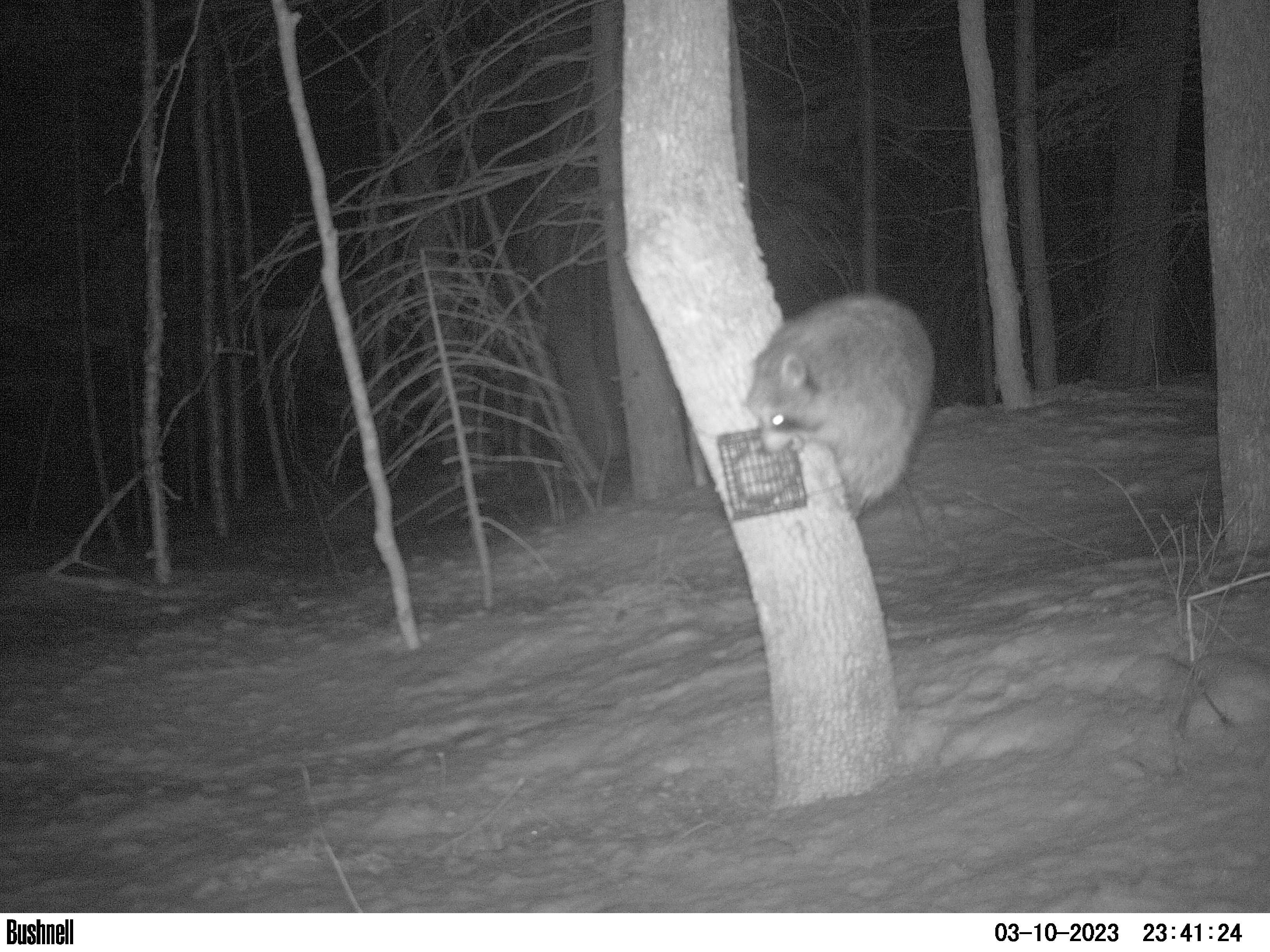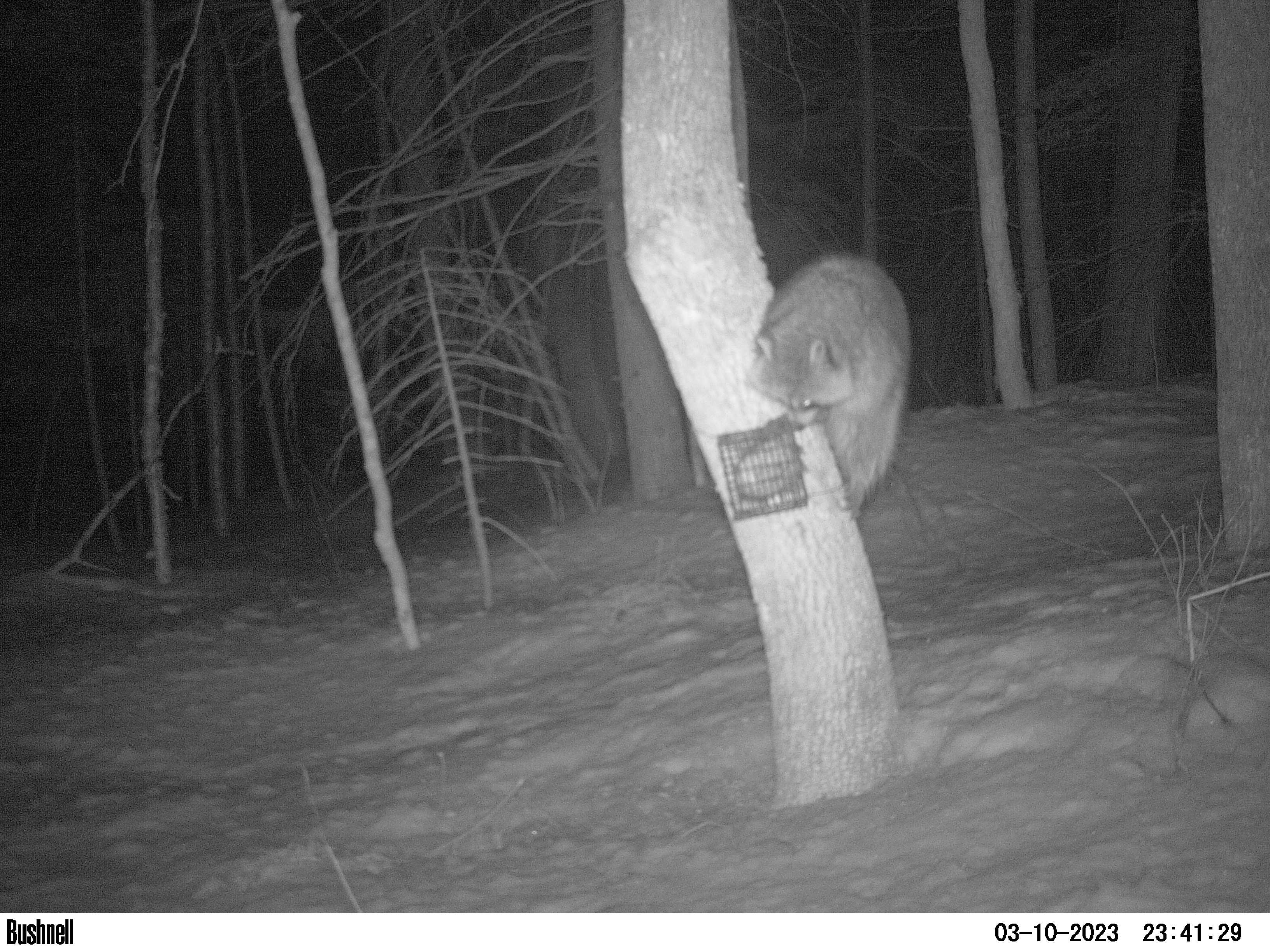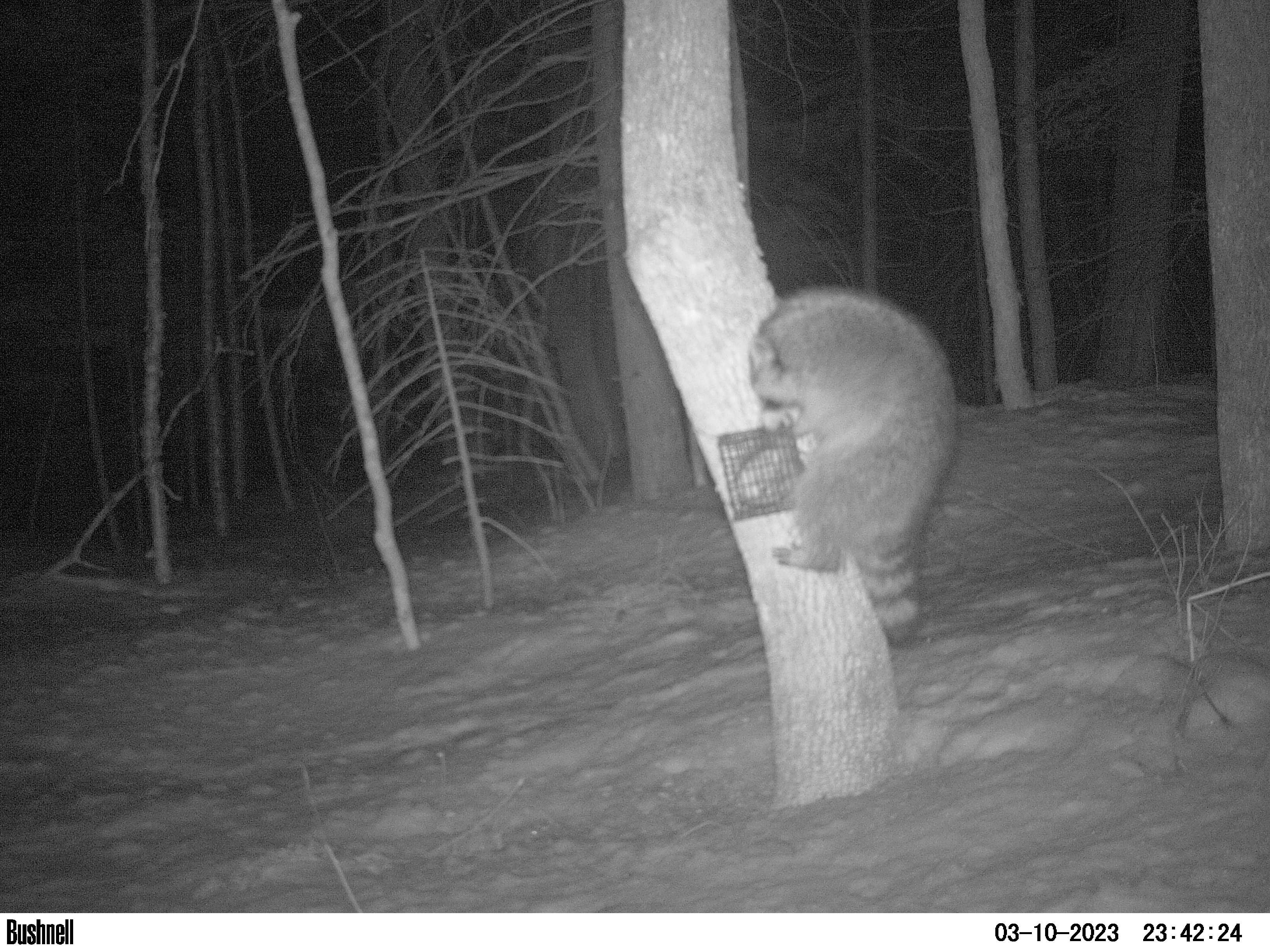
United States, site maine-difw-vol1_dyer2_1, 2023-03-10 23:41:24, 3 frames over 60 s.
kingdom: Animalia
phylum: Chordata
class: Mammalia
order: Carnivora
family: Procyonidae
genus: Procyon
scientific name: Procyon lotor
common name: raccoon